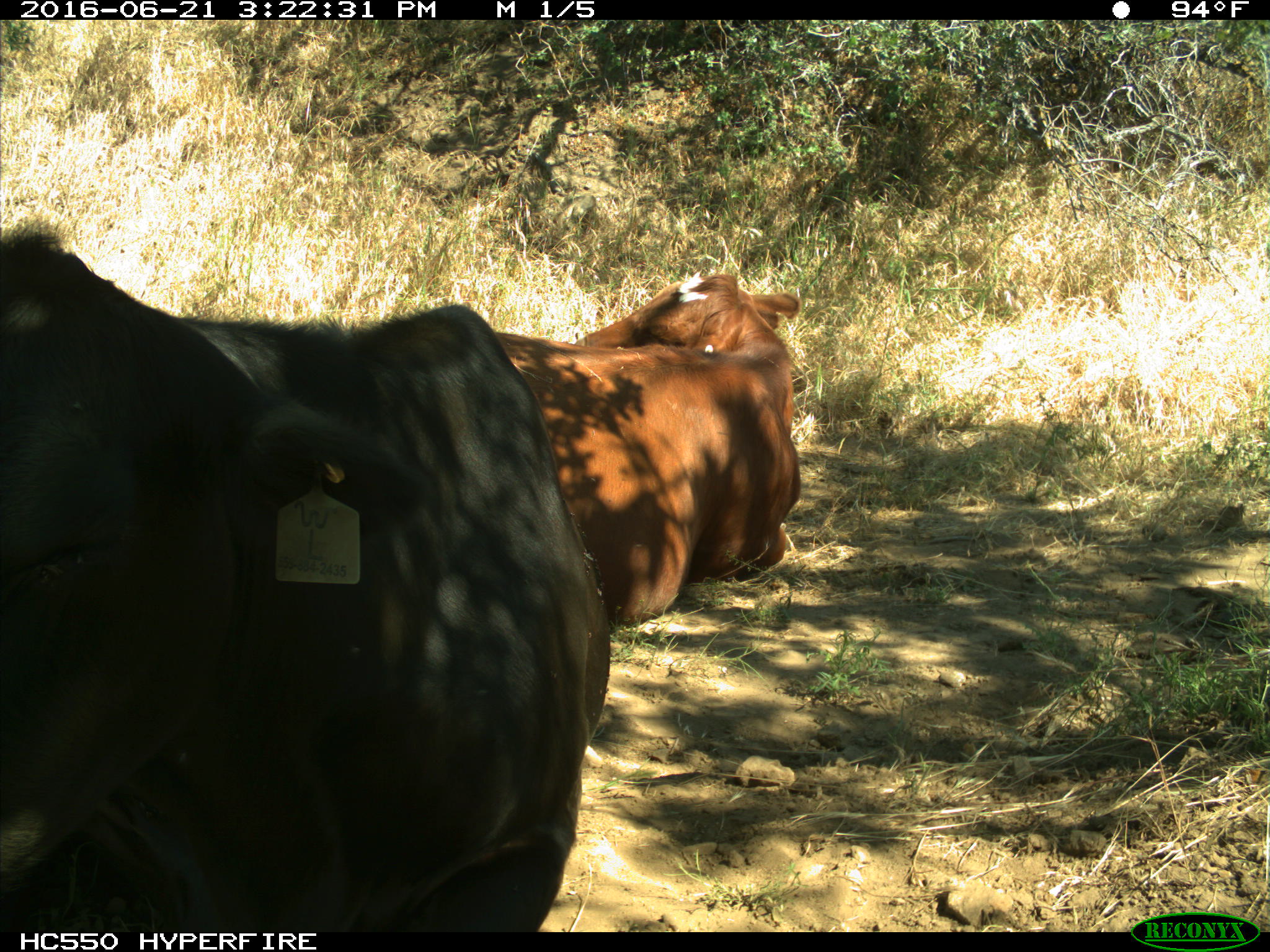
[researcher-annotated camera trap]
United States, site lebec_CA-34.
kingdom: Animalia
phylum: Chordata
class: Mammalia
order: Artiodactyla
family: Bovidae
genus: Bos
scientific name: Bos taurus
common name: domestic cow